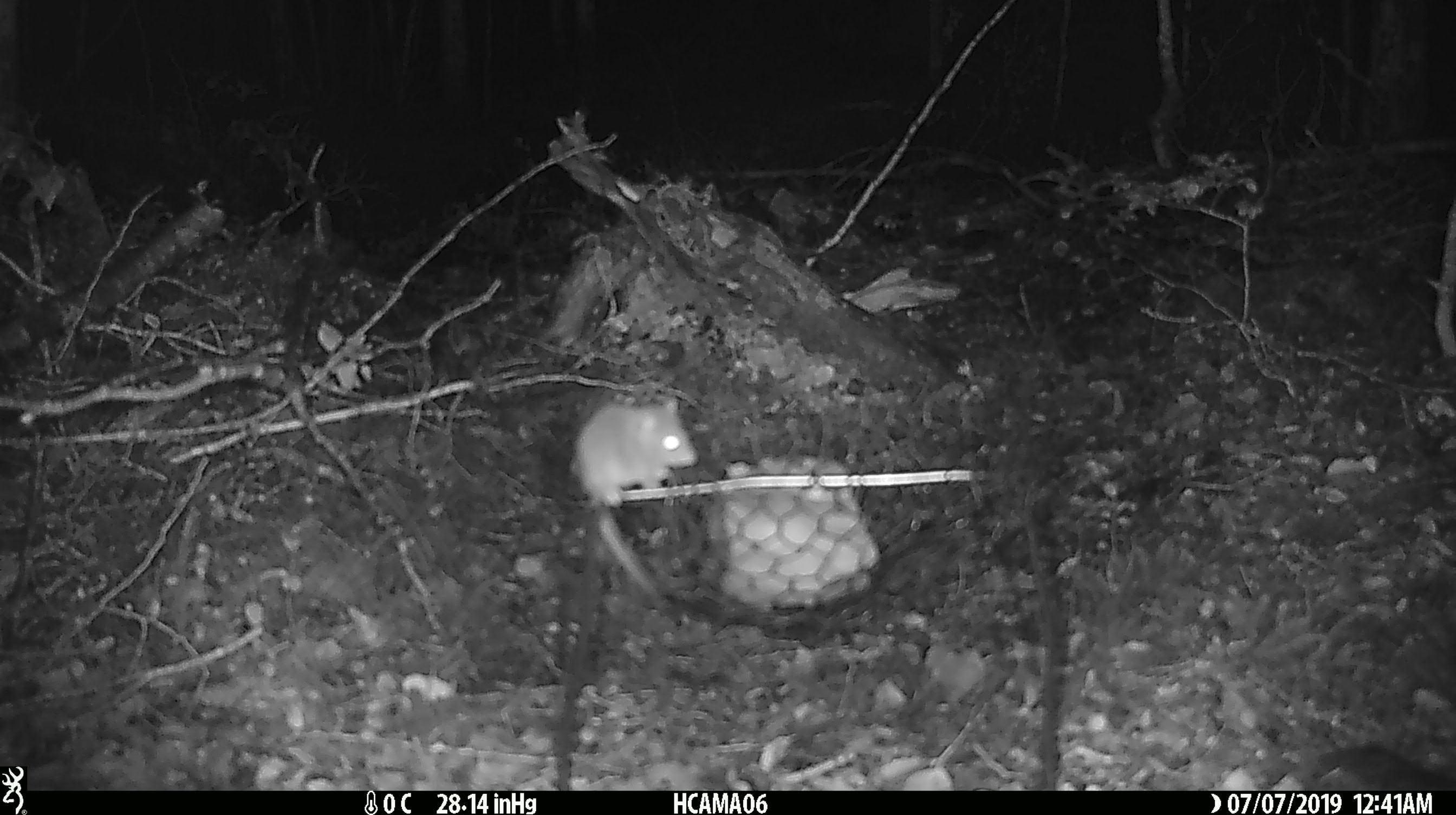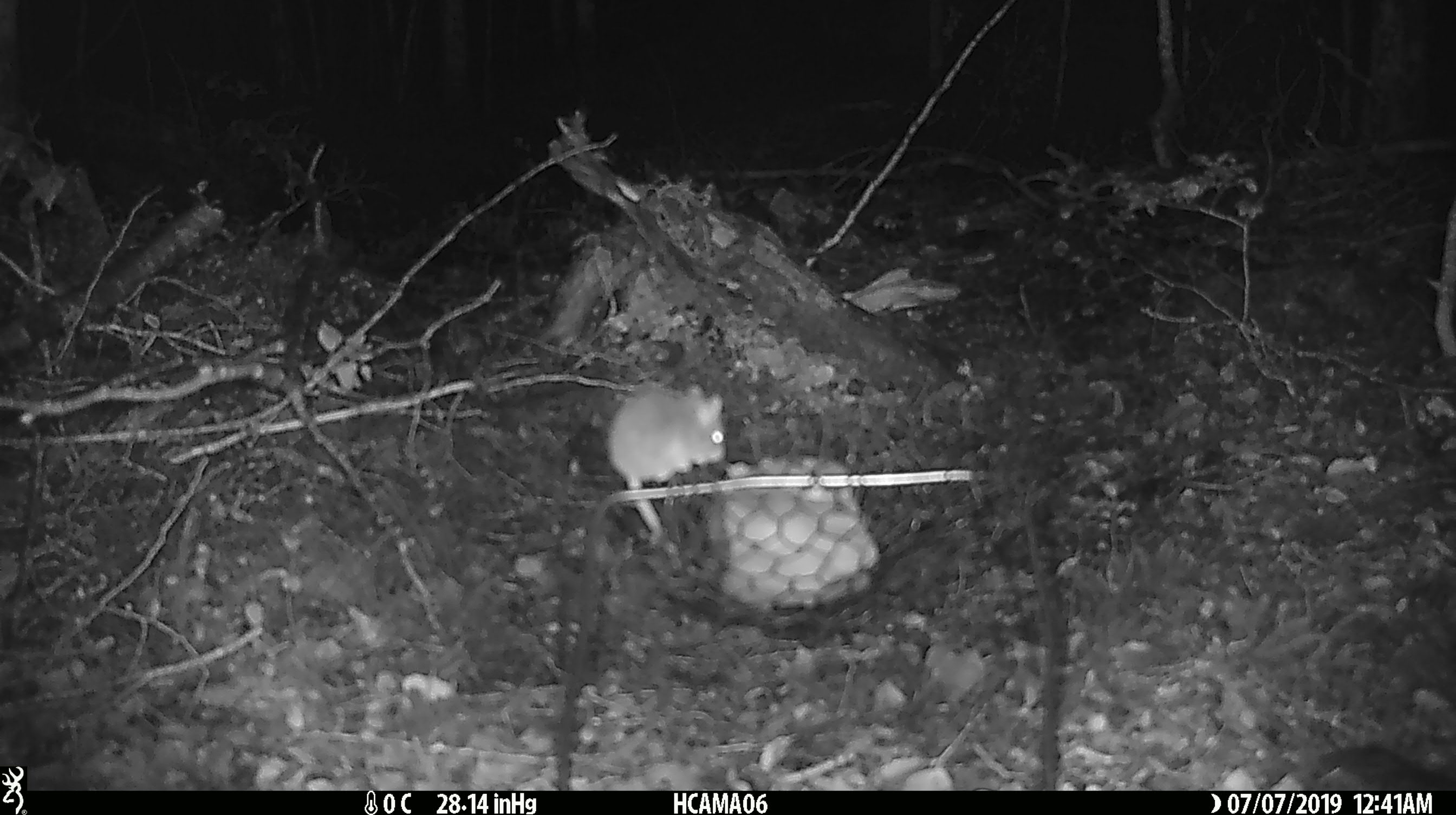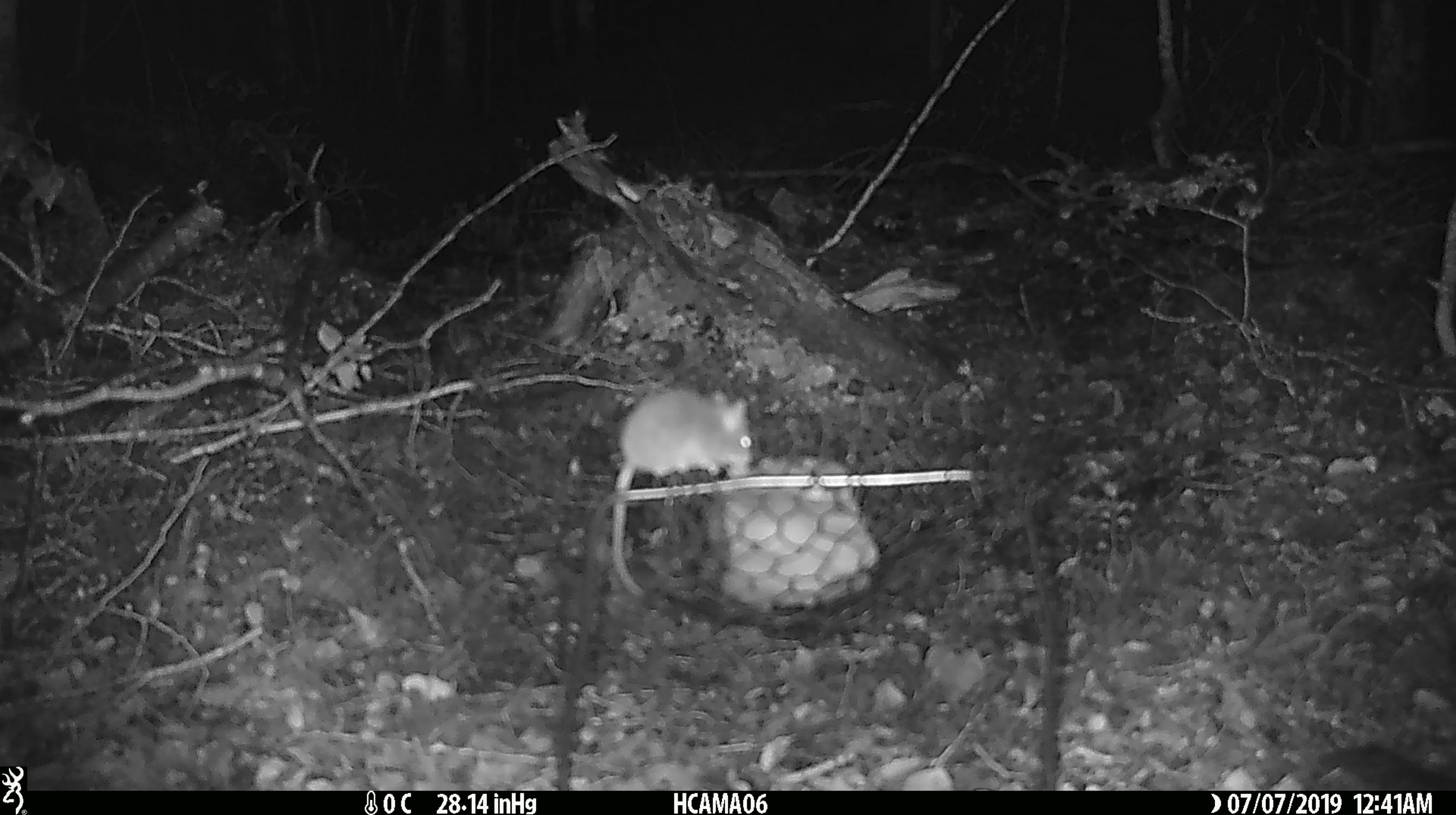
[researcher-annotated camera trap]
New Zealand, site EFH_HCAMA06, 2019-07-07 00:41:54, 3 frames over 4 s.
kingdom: Animalia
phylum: Chordata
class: Mammalia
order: Rodentia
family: Muridae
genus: Mus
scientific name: Mus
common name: mouse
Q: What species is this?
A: Mouse (Mus).